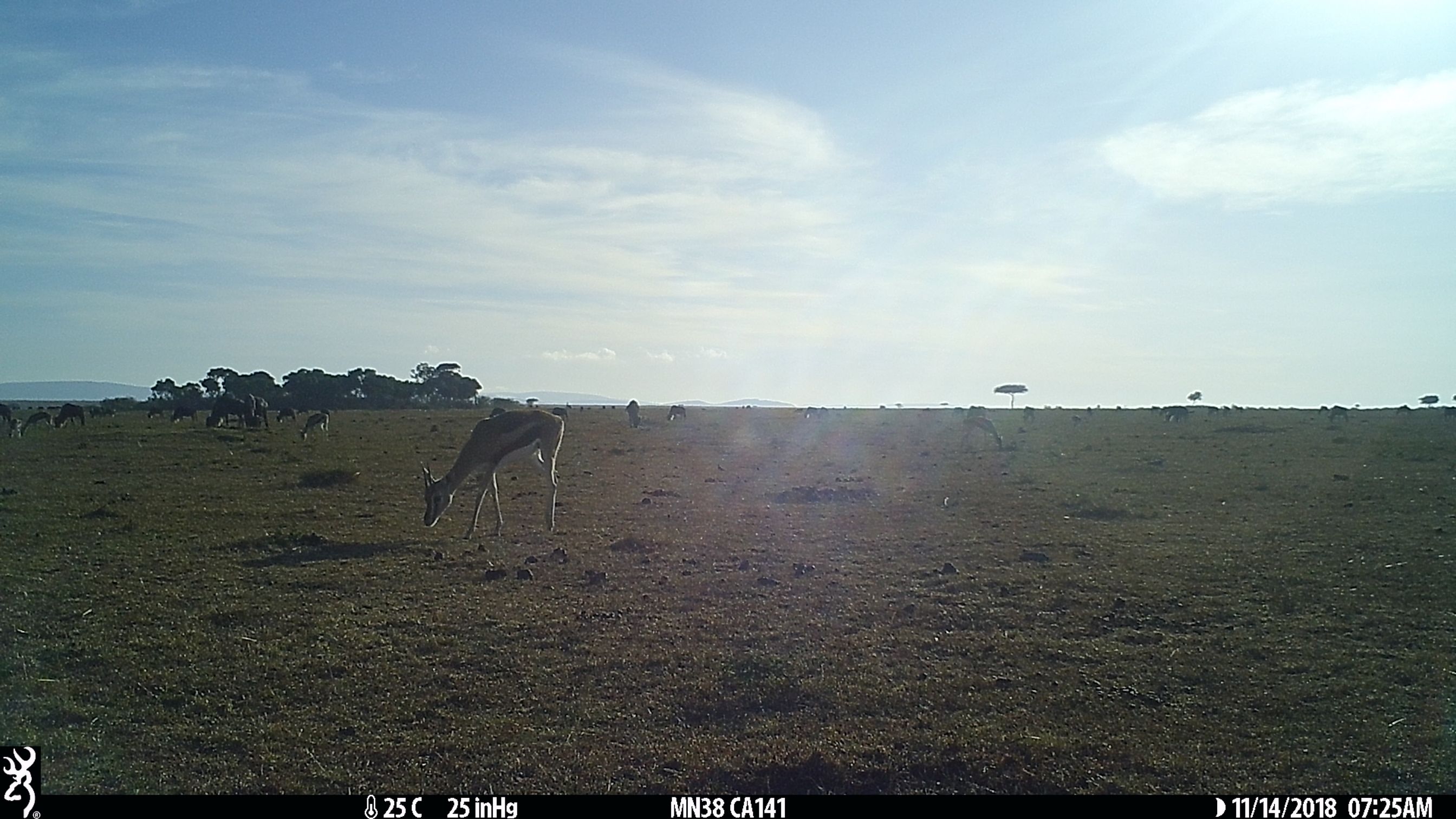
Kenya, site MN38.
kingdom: Animalia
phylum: Chordata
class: Mammalia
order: Artiodactyla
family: Bovidae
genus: Eudorcas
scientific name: Eudorcas thomsonii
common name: thomon's gazelle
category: gazelle thomsons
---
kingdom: Animalia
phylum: Chordata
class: Mammalia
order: Artiodactyla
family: Bovidae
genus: Connochaetes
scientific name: Connochaetes taurinus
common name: blue wildebeest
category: wildebeest